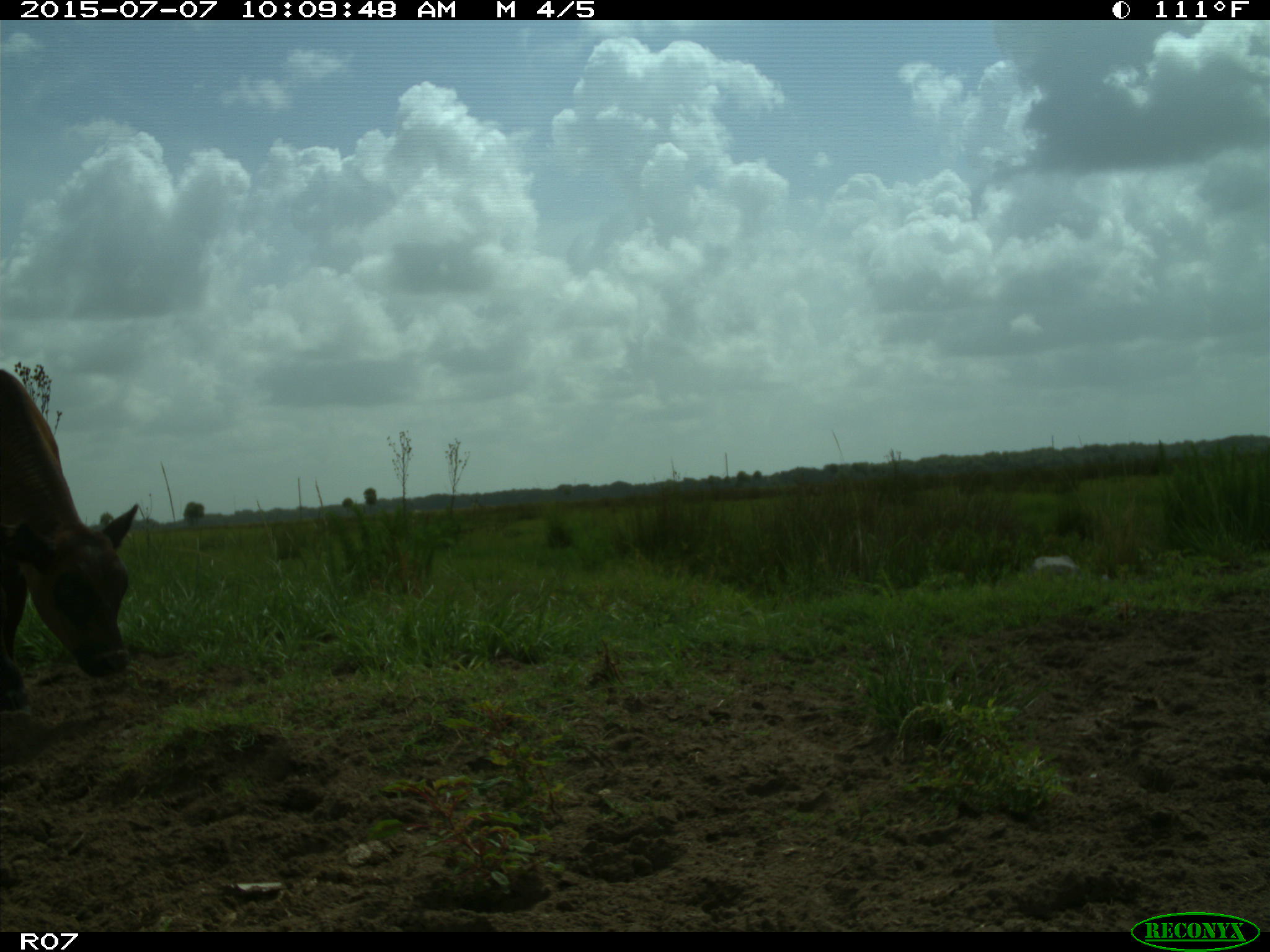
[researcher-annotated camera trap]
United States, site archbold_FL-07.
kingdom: Animalia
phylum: Chordata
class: Mammalia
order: Artiodactyla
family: Bovidae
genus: Bos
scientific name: Bos taurus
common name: domestic cow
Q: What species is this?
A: Bos taurus (domestic cow).